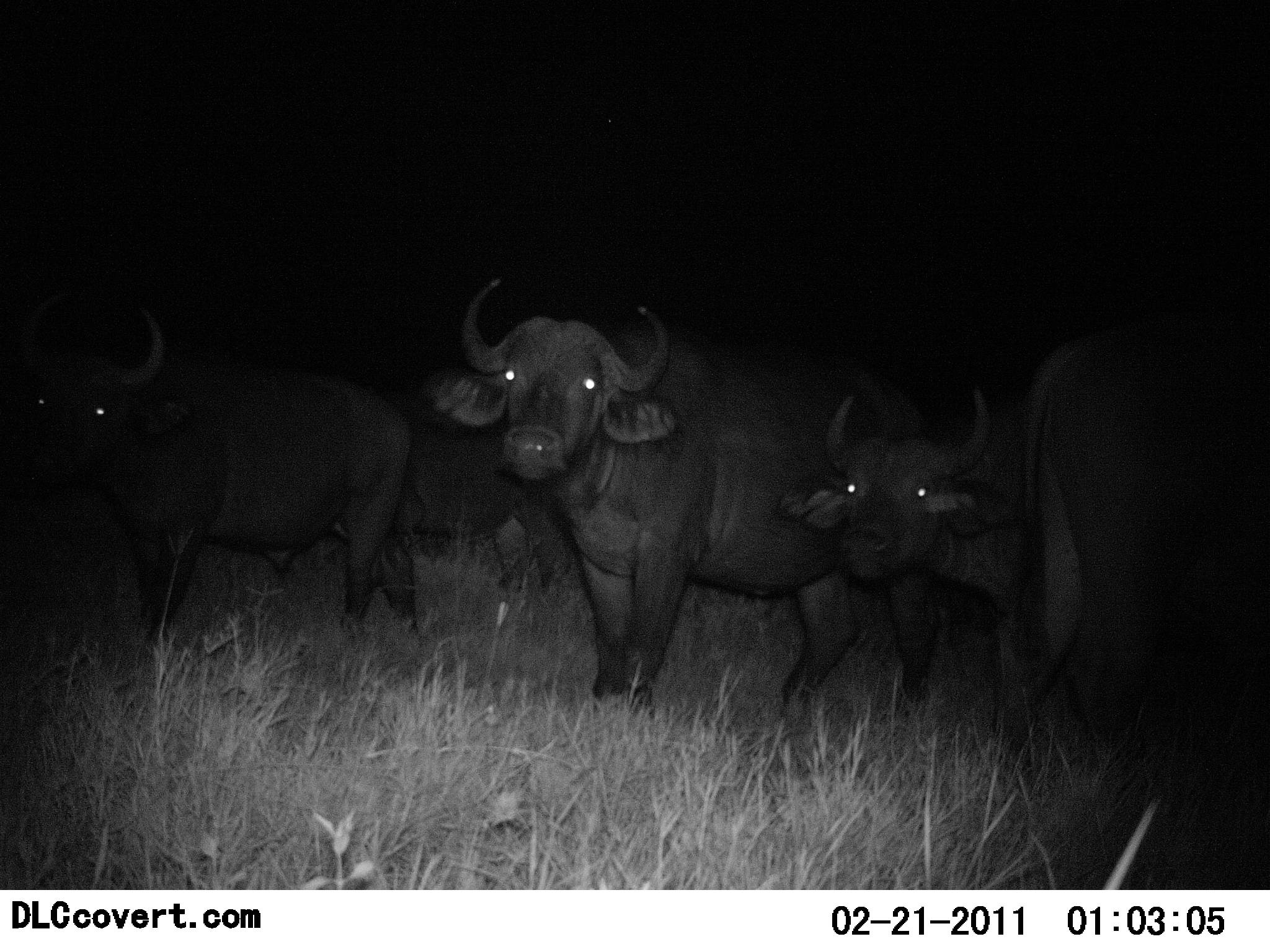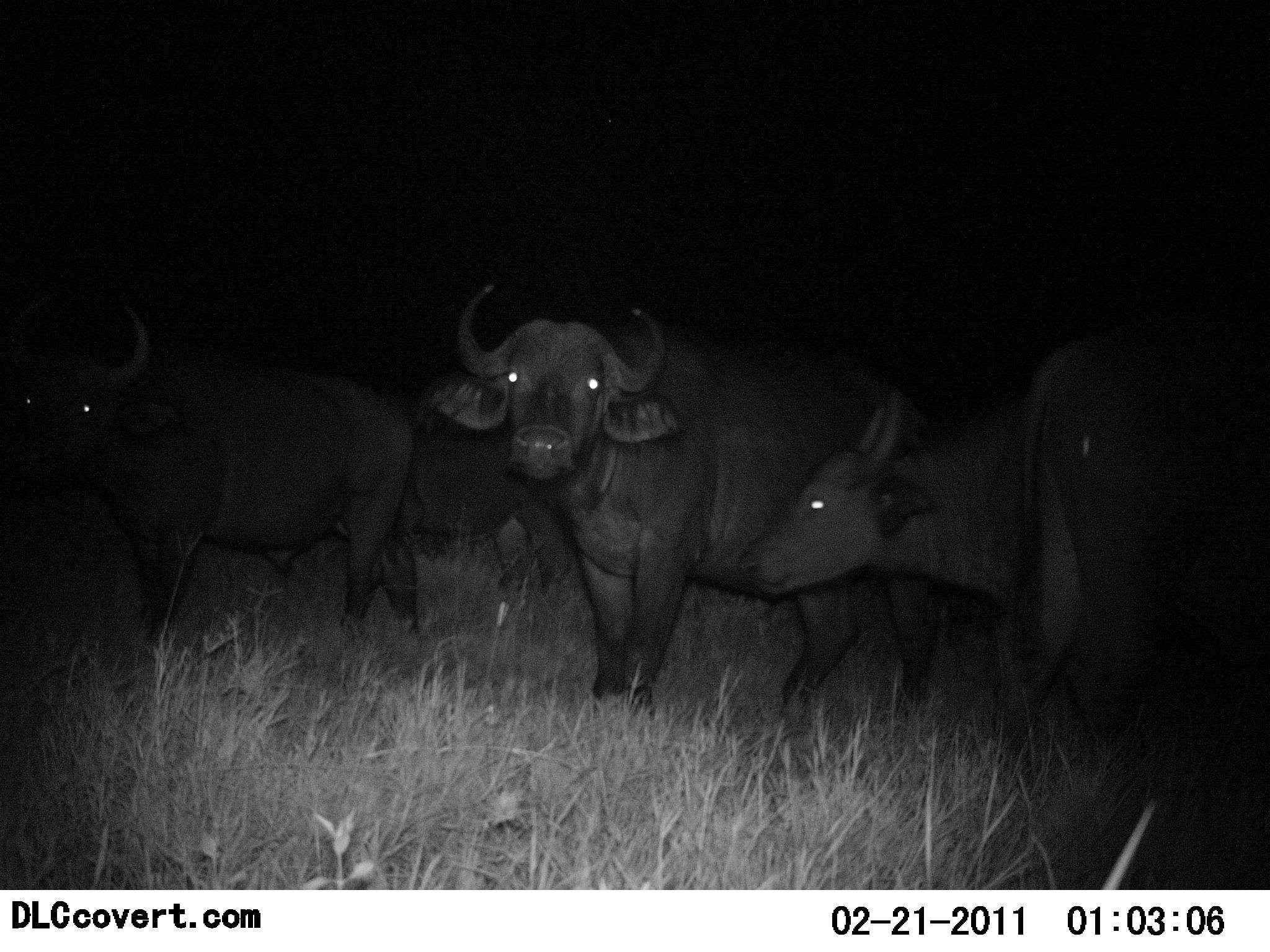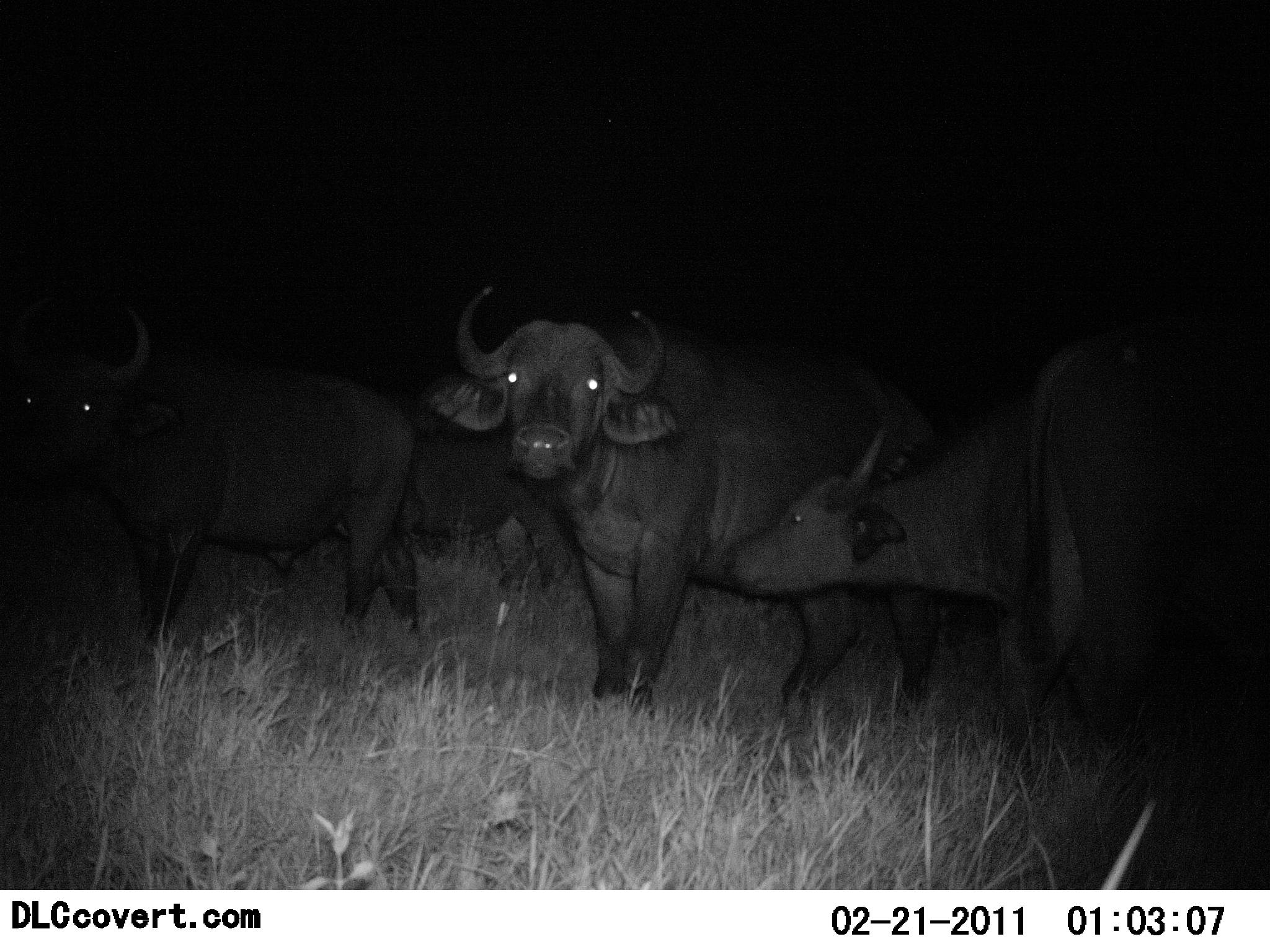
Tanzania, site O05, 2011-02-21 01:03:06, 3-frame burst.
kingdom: Animalia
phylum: Chordata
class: Mammalia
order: Artiodactyla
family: Bovidae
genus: Syncerus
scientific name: Syncerus caffer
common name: cape buffalo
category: buffalo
Buffalo (cape buffalo) (Syncerus caffer), count 4. Behavior (volunteer vote fractions): standing 91%, resting 0%, moving 9%, interacting 9%. Young present (vote fraction): 9%. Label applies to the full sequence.